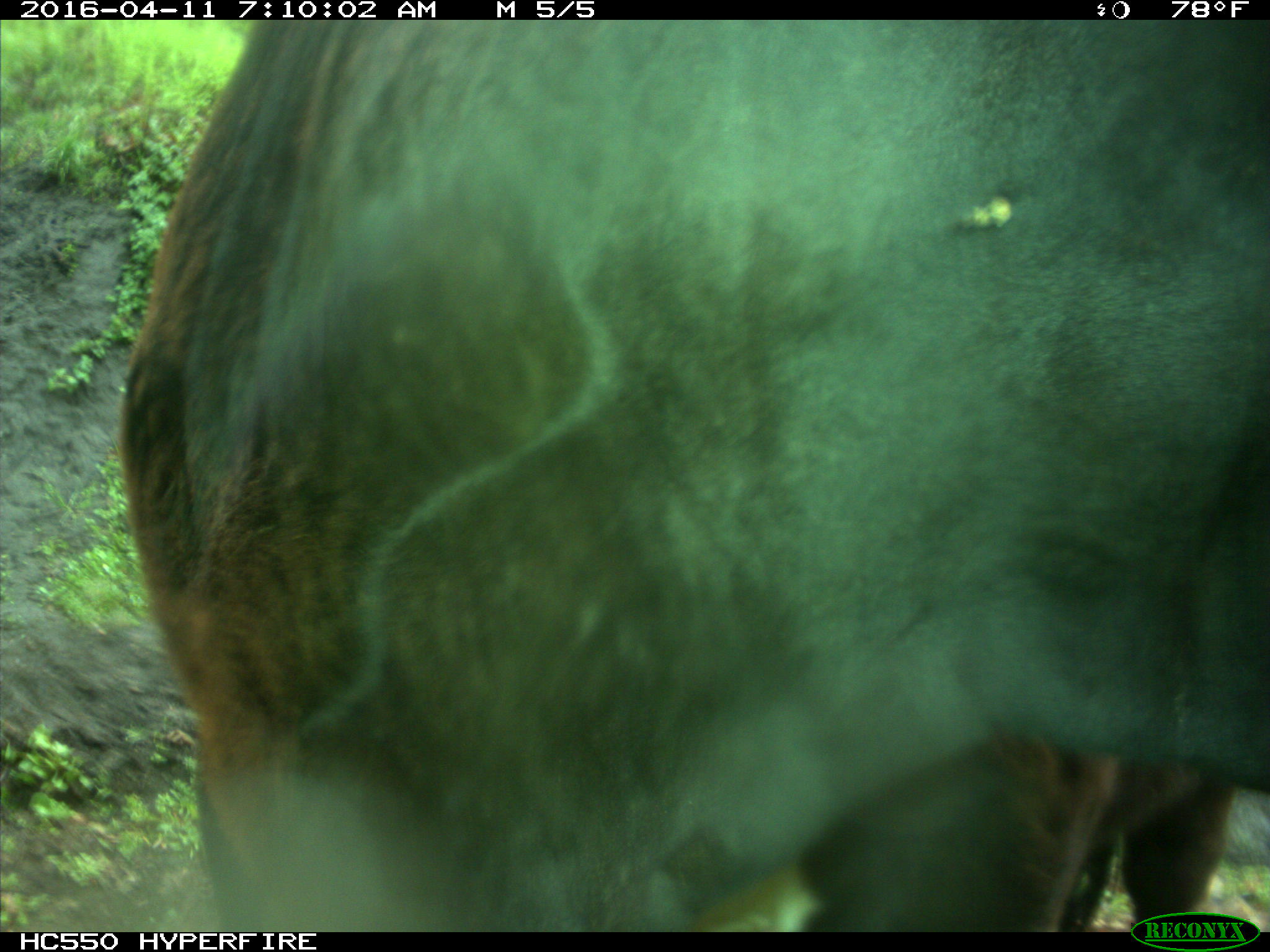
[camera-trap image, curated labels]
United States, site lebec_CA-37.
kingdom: Animalia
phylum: Chordata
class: Mammalia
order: Artiodactyla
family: Bovidae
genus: Bos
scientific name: Bos taurus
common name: domestic cow